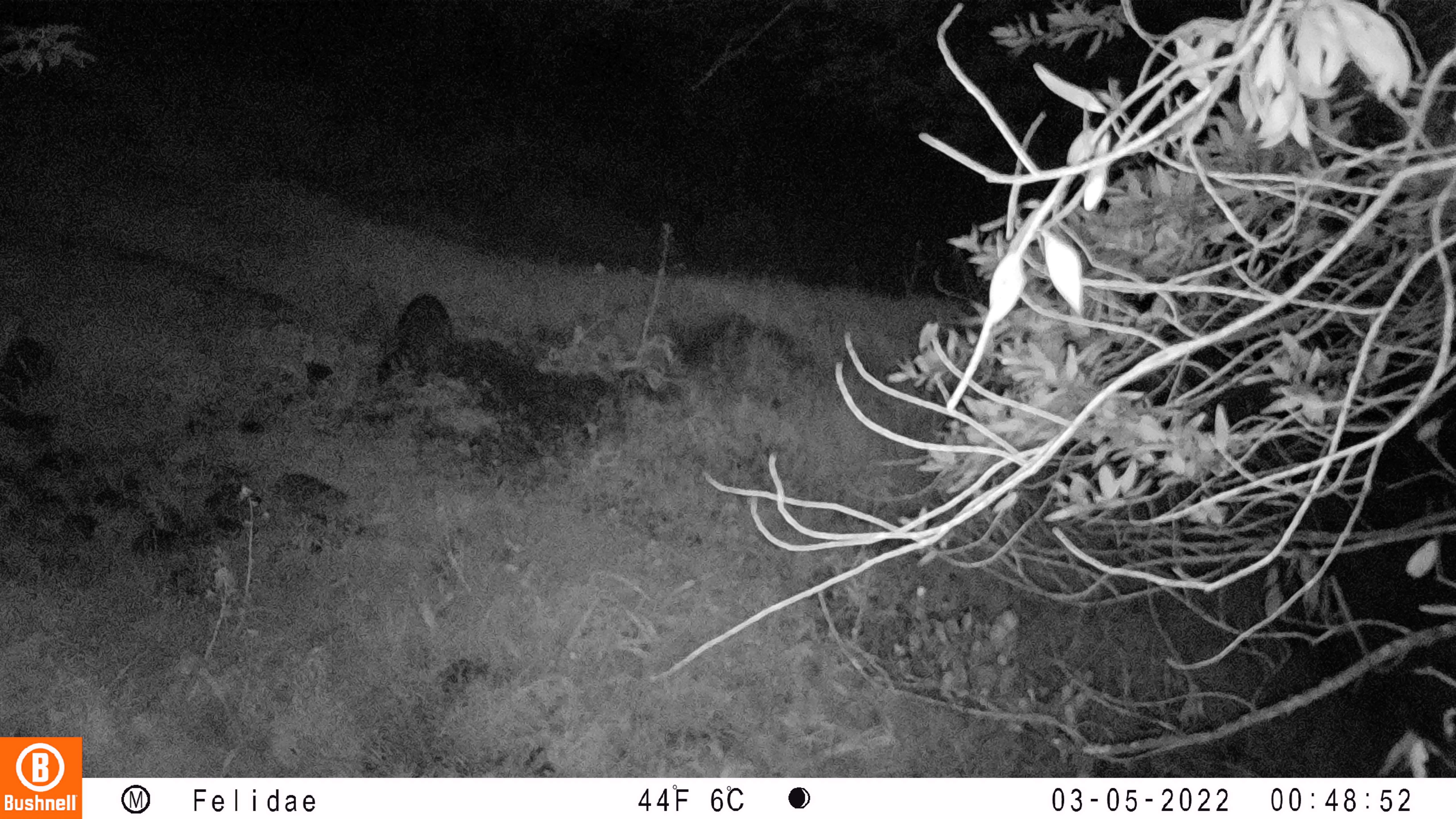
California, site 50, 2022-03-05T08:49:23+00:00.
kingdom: Animalia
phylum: Chordata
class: Mammalia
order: Carnivora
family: Procyonidae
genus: Procyon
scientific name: Procyon lotor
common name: raccoon